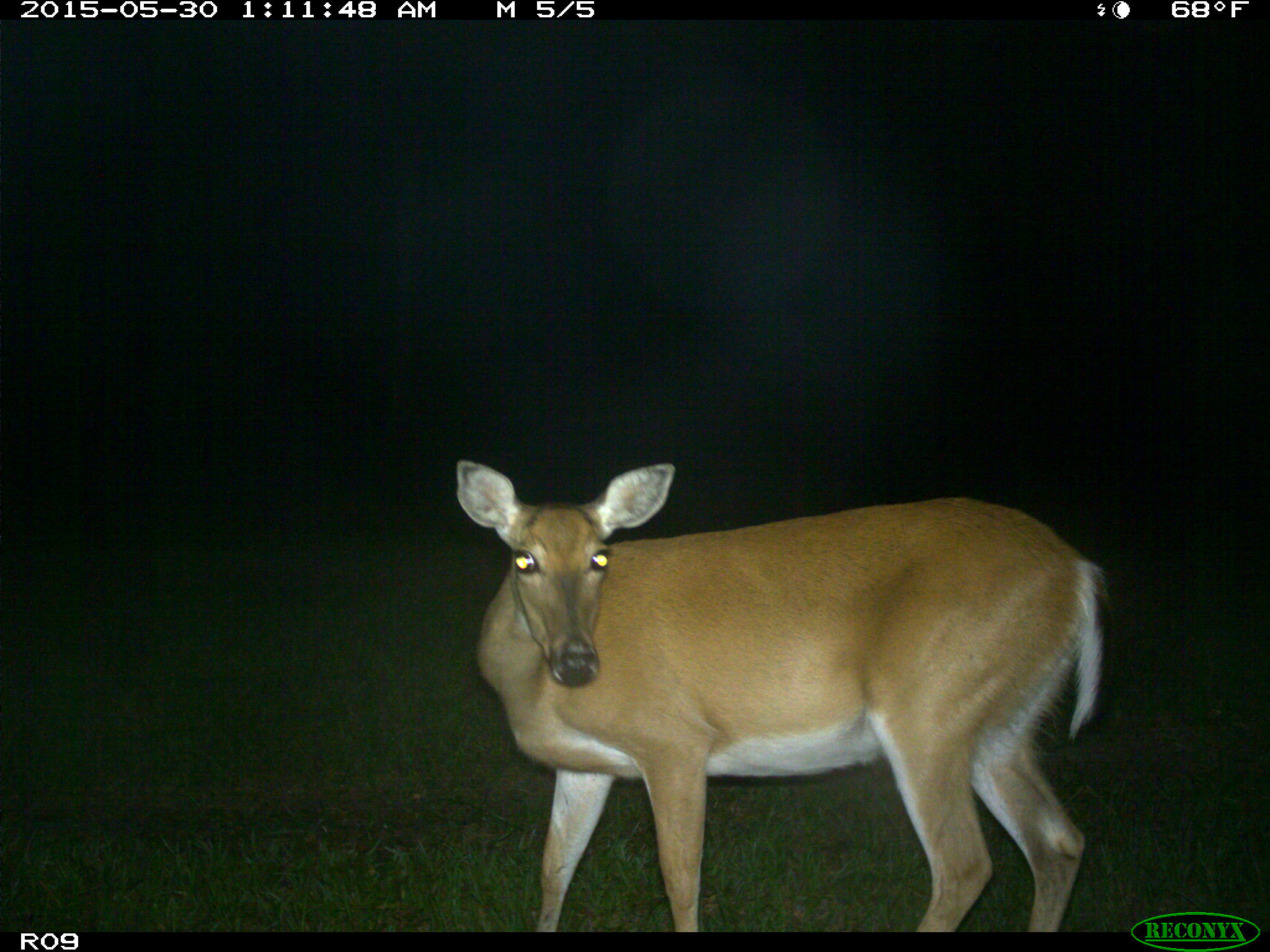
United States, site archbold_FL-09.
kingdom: Animalia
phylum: Chordata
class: Mammalia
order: Artiodactyla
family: Cervidae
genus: Odocoileus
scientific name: Odocoileus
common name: deer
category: unidentified deer